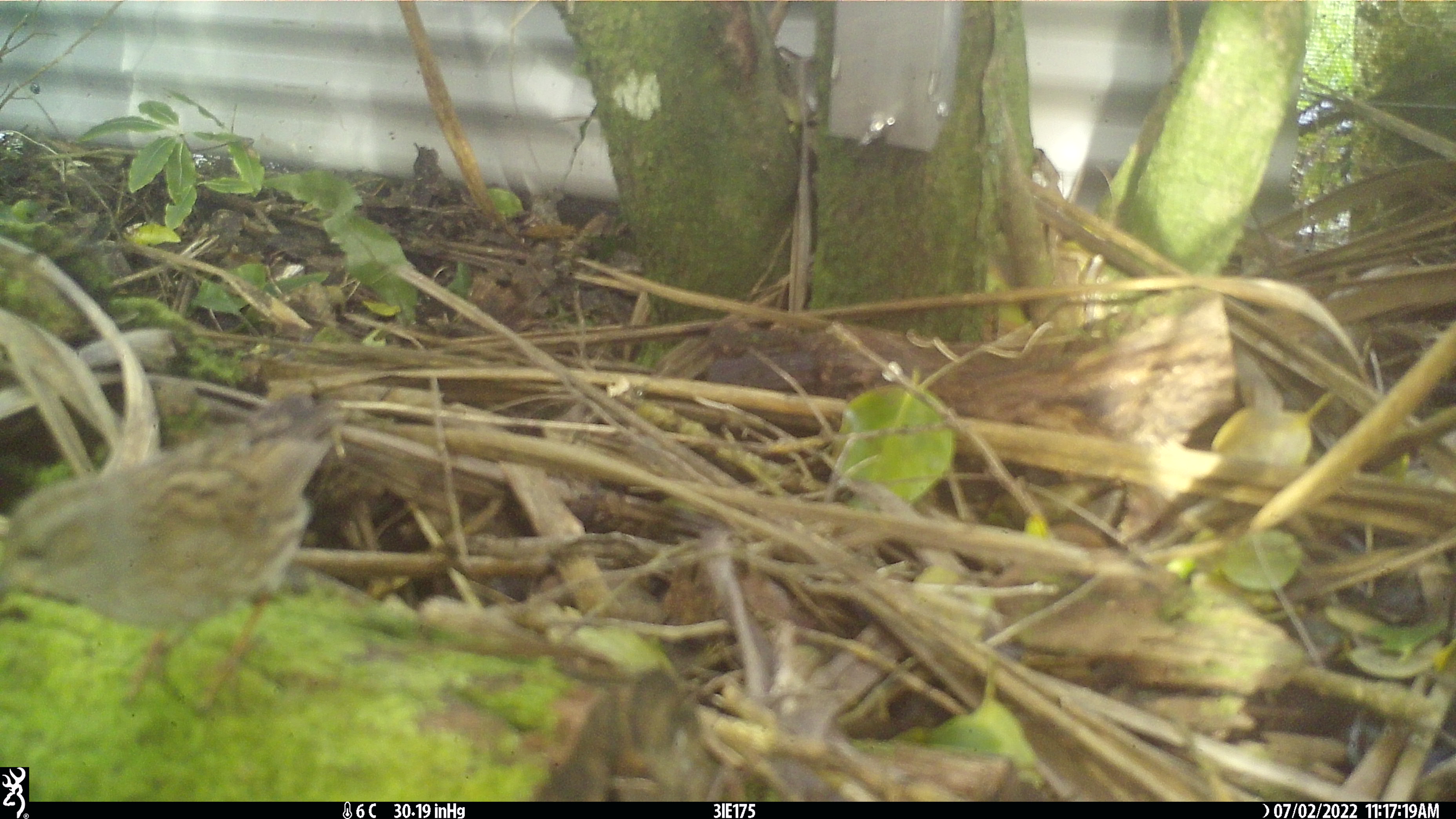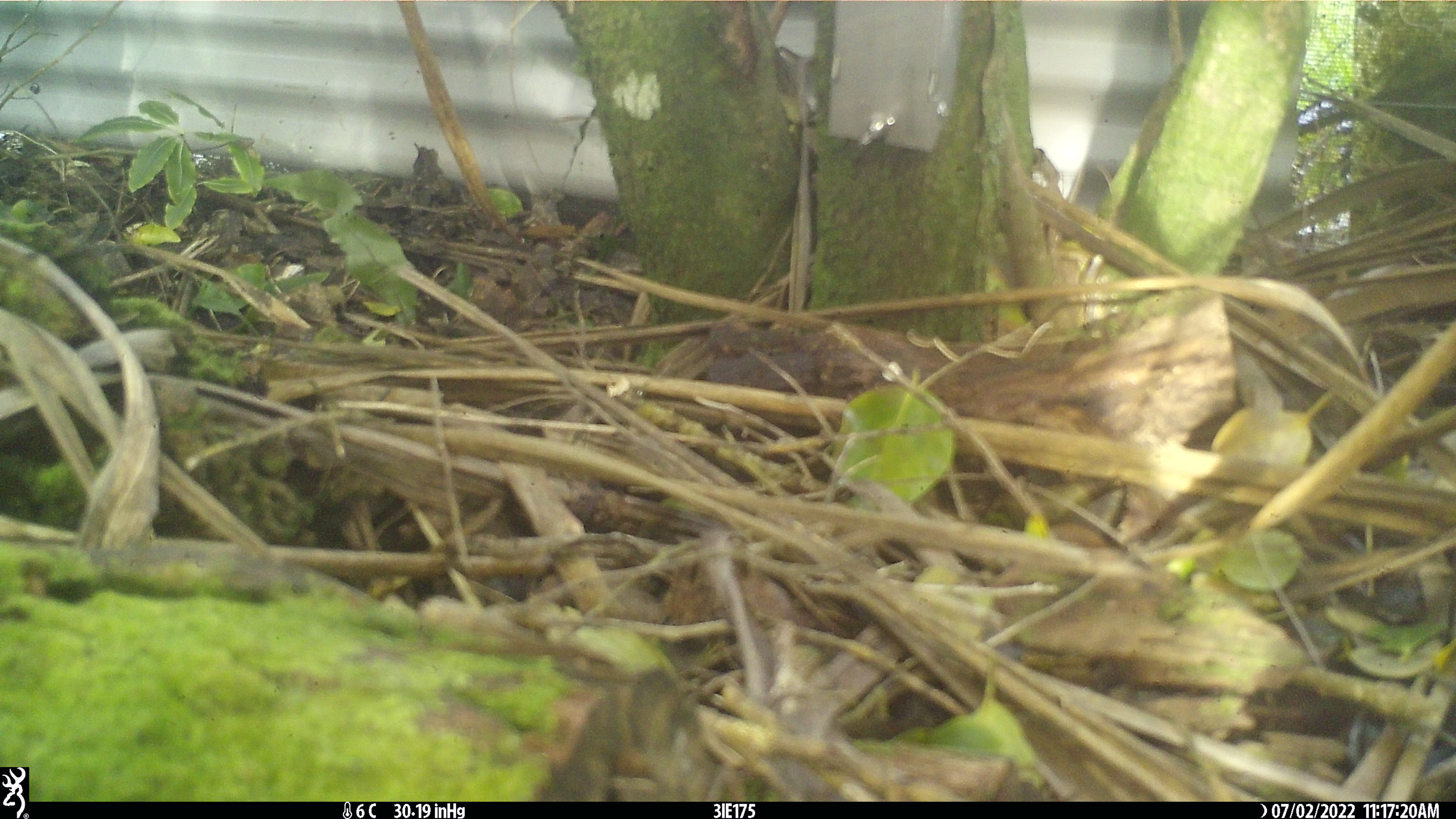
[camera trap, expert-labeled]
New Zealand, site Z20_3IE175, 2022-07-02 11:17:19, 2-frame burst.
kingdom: Animalia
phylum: Chordata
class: Mammalia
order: Artiodactyla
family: Cervidae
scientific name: Cervidae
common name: deer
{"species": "deer (Cervidae)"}